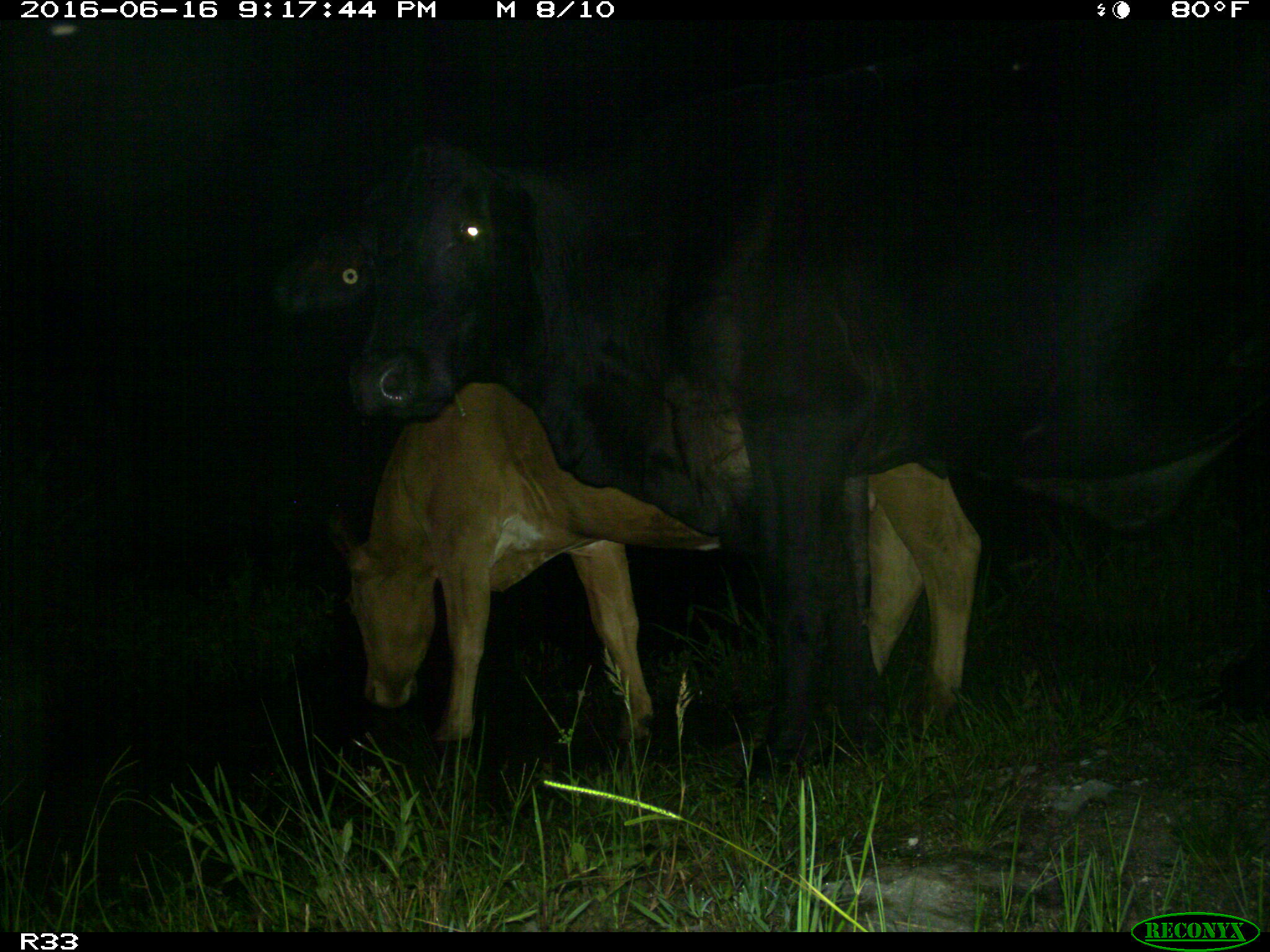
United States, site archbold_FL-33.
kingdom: Animalia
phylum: Chordata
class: Mammalia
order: Artiodactyla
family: Bovidae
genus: Bos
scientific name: Bos taurus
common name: domestic cow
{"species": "Bos taurus (domestic cow)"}